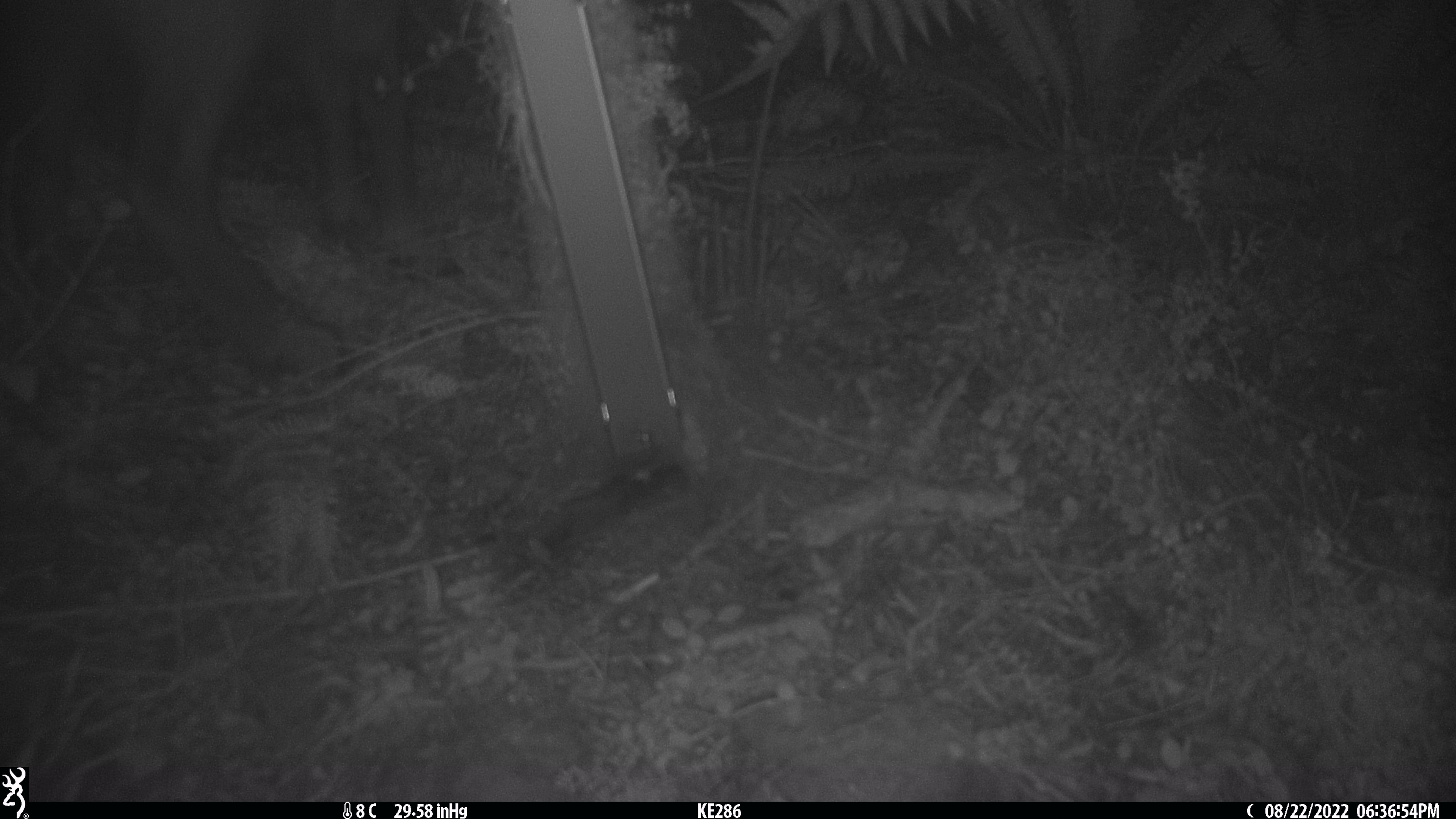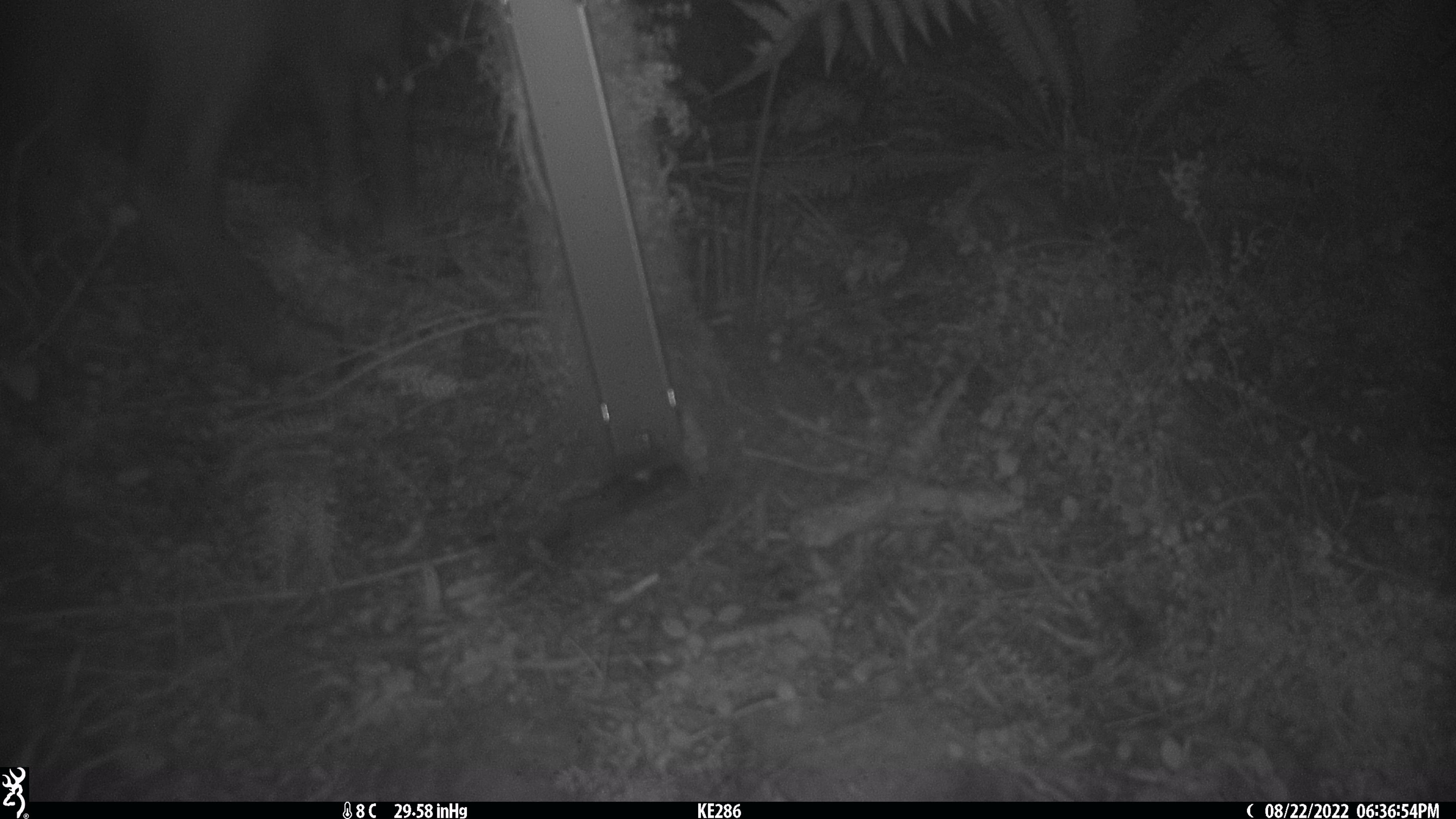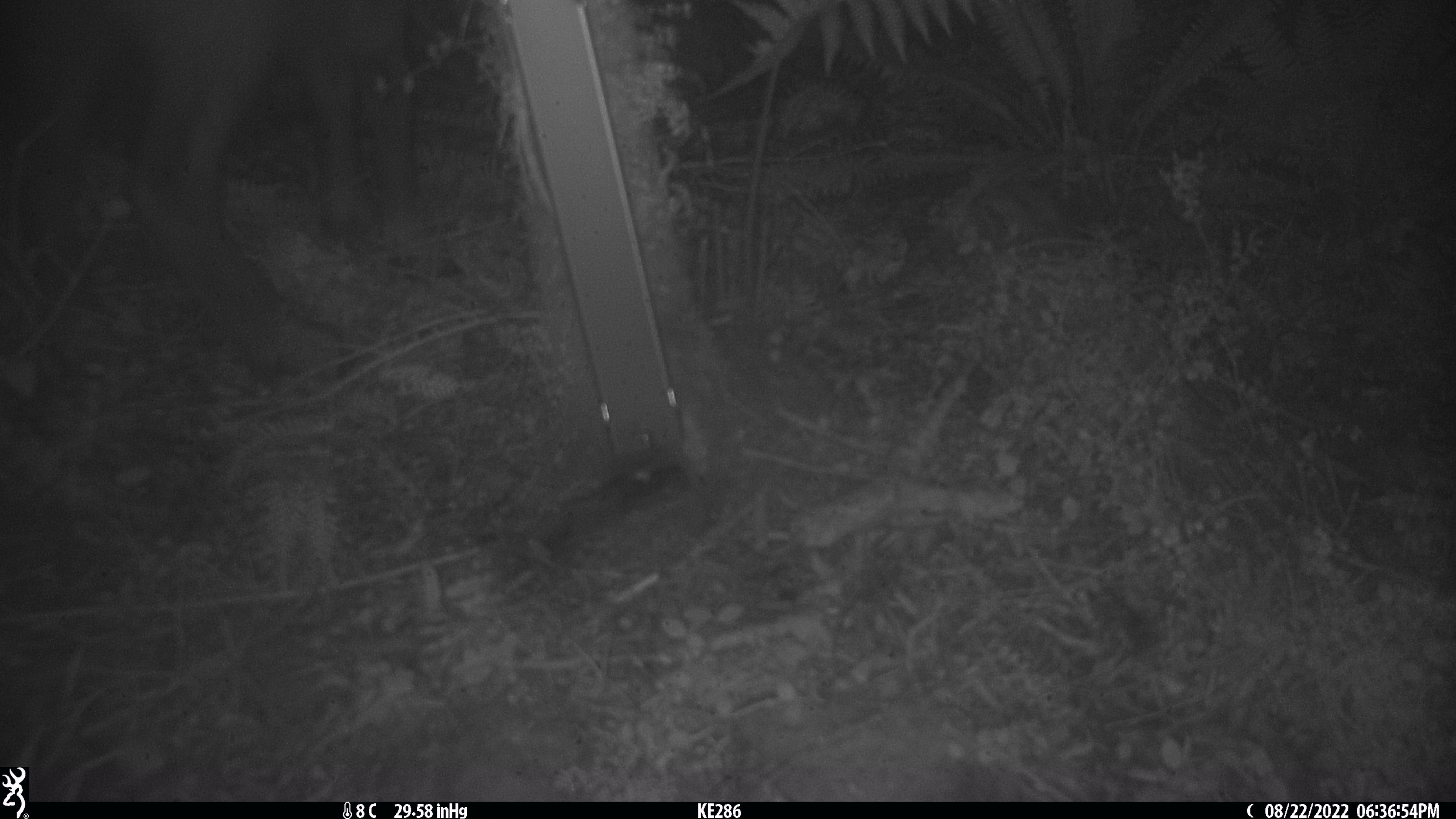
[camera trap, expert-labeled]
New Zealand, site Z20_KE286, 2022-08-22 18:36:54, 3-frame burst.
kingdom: Animalia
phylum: Chordata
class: Mammalia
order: Artiodactyla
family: Bovidae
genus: Rupicapra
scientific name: Rupicapra rupicapra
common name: alpine chamois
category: chamois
Chamois (alpine chamois) (Rupicapra rupicapra).